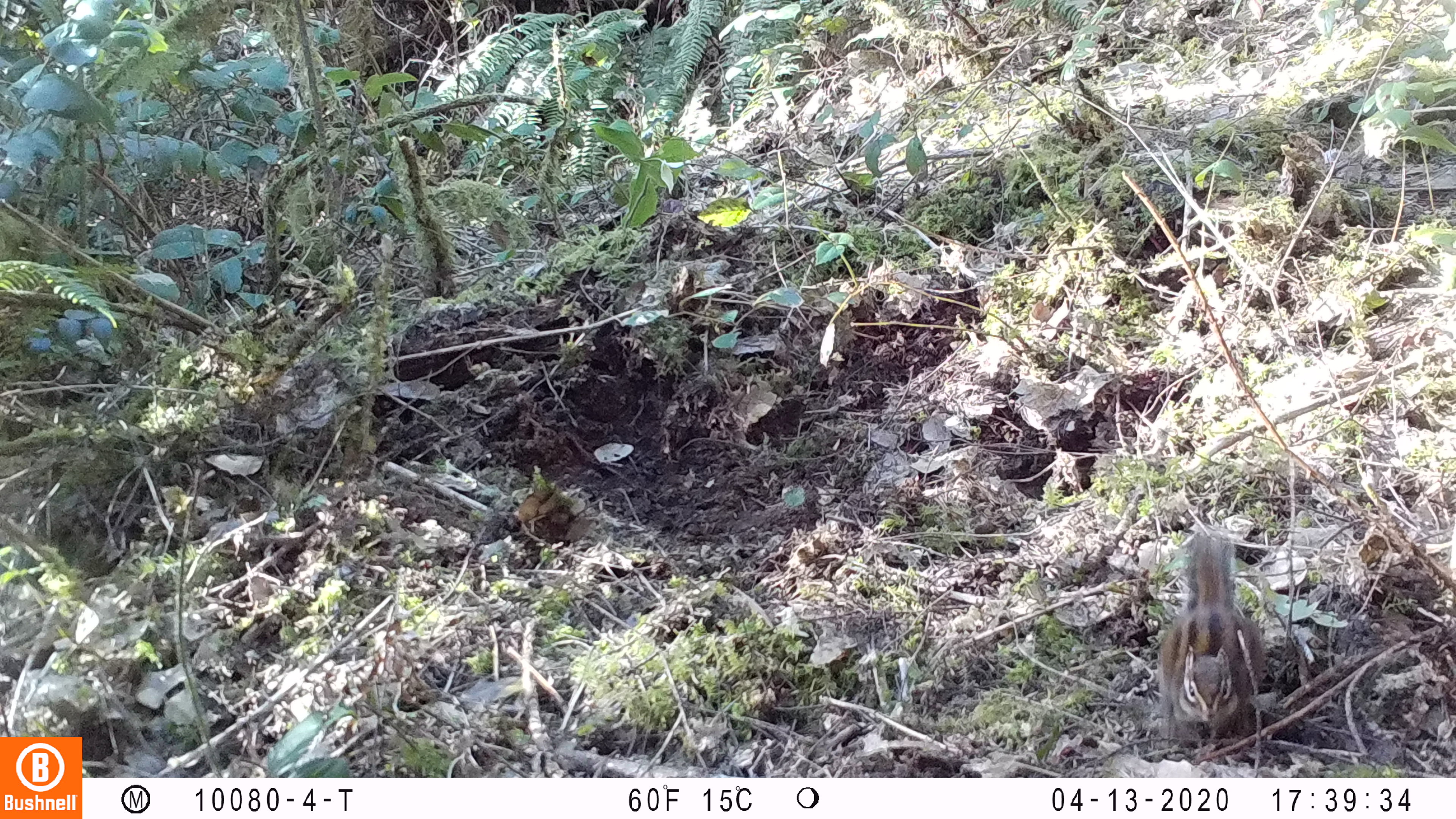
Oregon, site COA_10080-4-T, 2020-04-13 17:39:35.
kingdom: Animalia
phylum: Chordata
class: Mammalia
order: Rodentia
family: Sciuridae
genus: Neotamias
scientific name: Neotamias townsendii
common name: townsend's chipmunk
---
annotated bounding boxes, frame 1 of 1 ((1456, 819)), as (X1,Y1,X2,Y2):
townsend's chipmunk: (1151,527,1274,747)